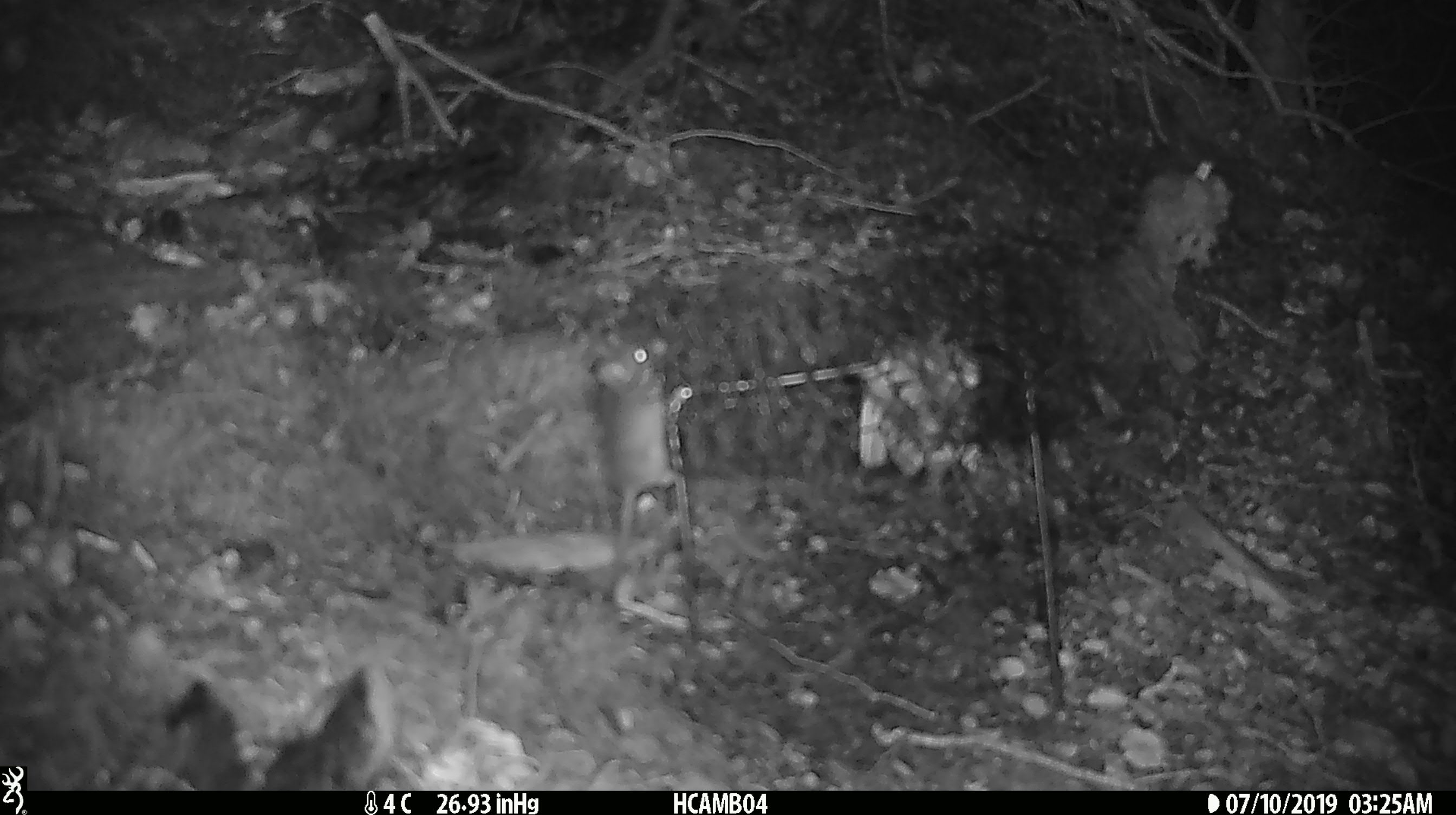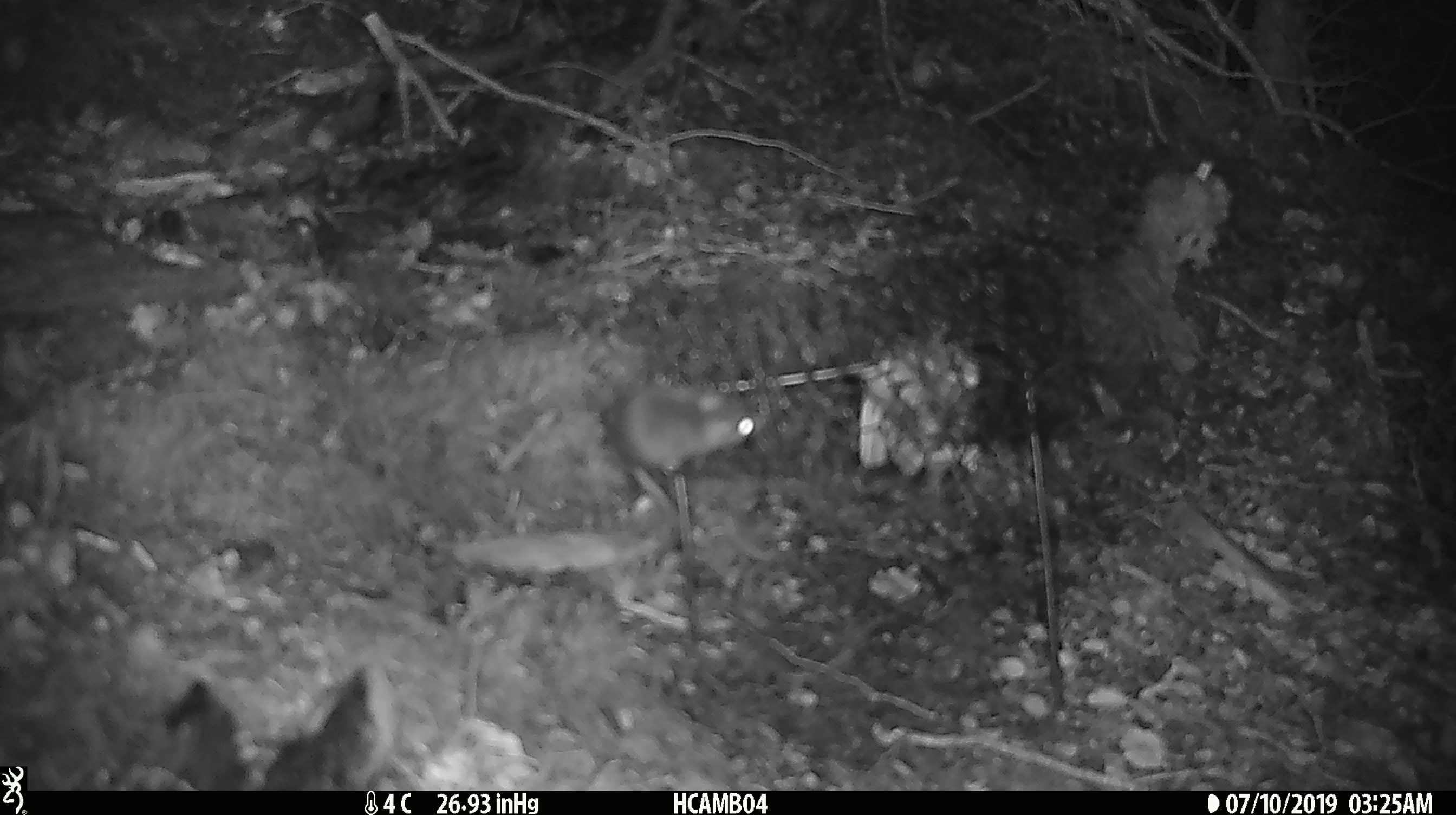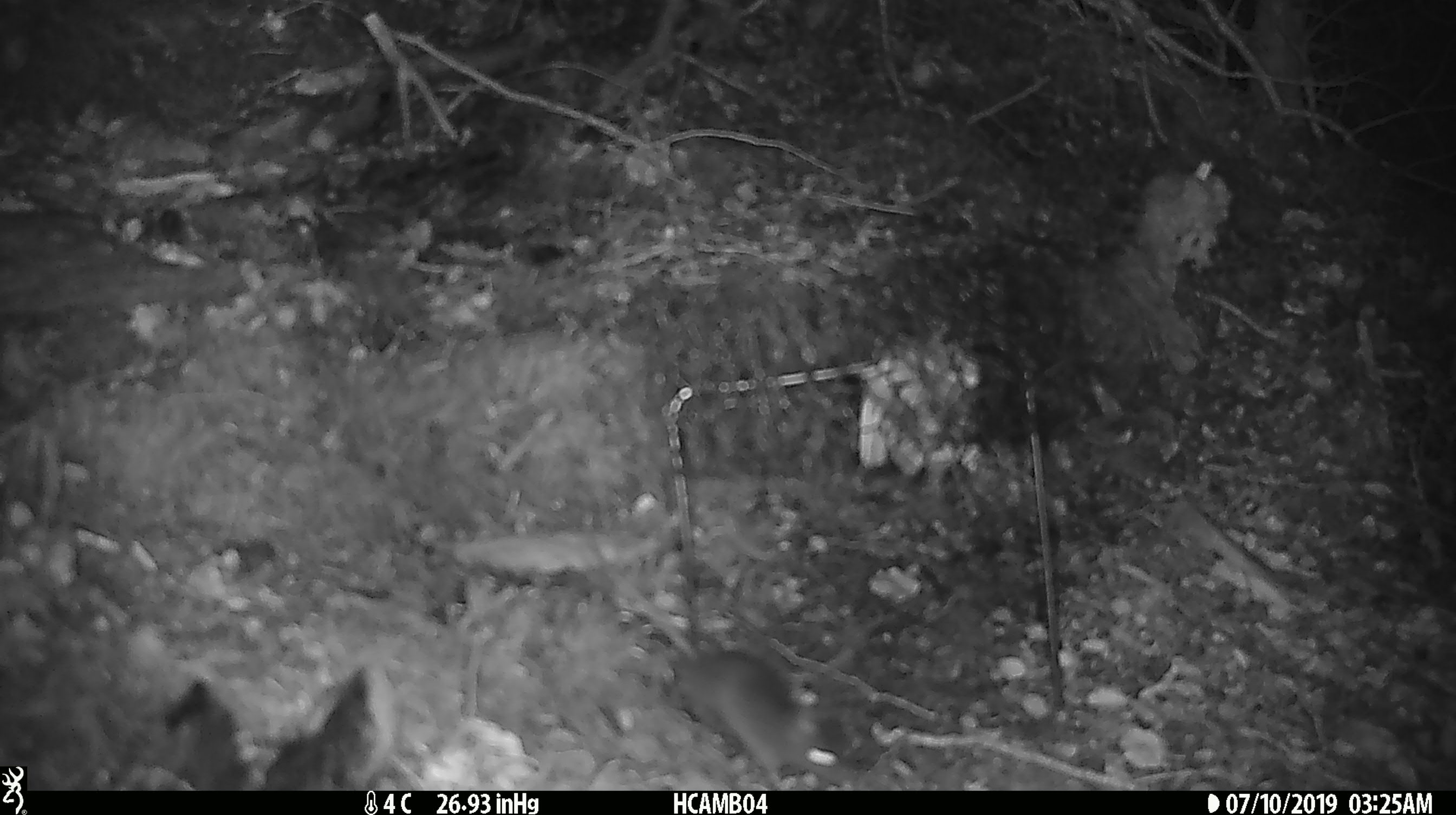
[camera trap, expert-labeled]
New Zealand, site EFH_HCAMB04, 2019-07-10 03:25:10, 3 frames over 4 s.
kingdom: Animalia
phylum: Chordata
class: Mammalia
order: Rodentia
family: Muridae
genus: Mus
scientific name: Mus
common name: mouse